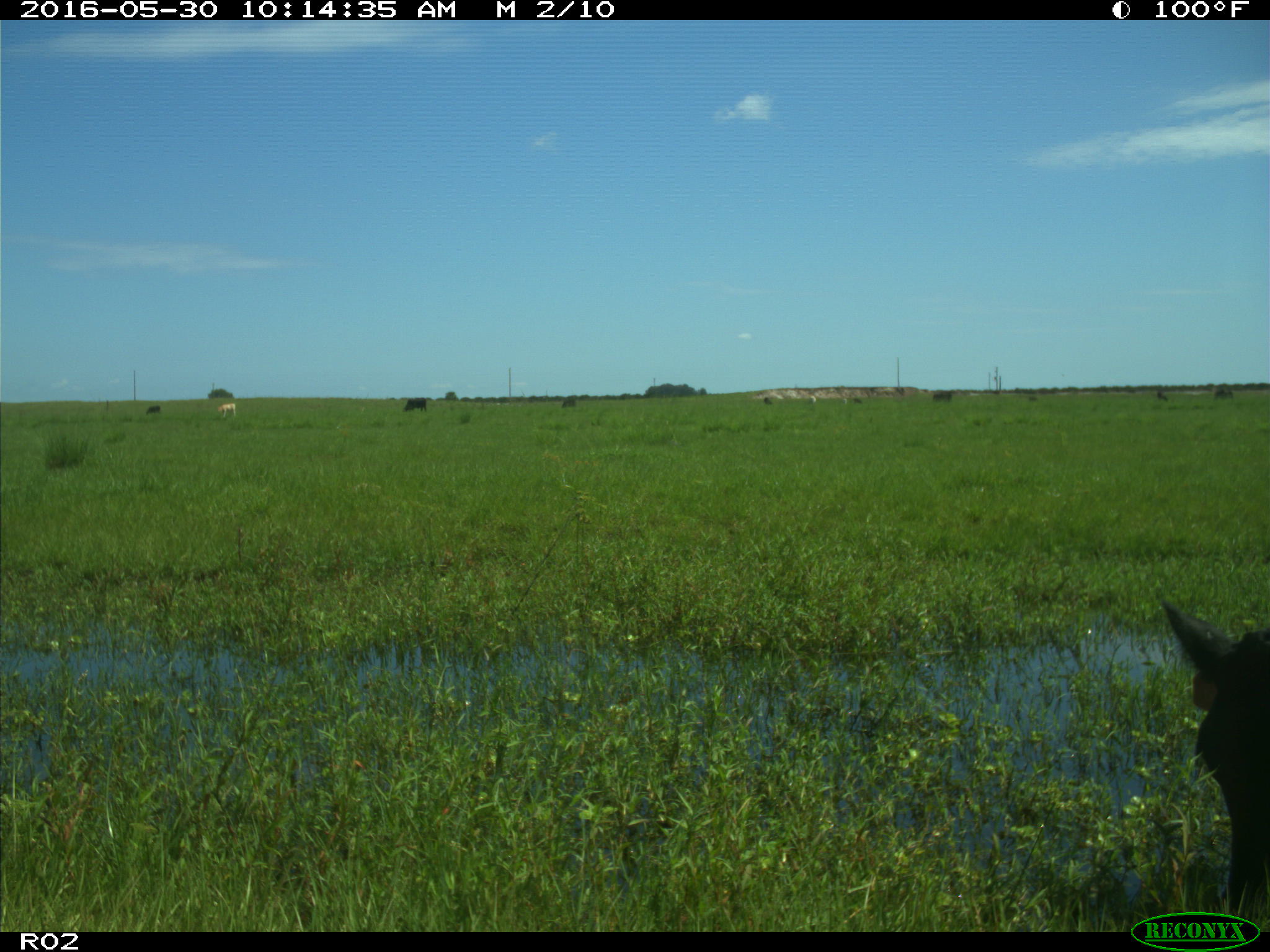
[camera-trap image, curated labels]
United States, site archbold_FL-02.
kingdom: Animalia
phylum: Chordata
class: Mammalia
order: Artiodactyla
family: Bovidae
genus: Bos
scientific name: Bos taurus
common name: domestic cow